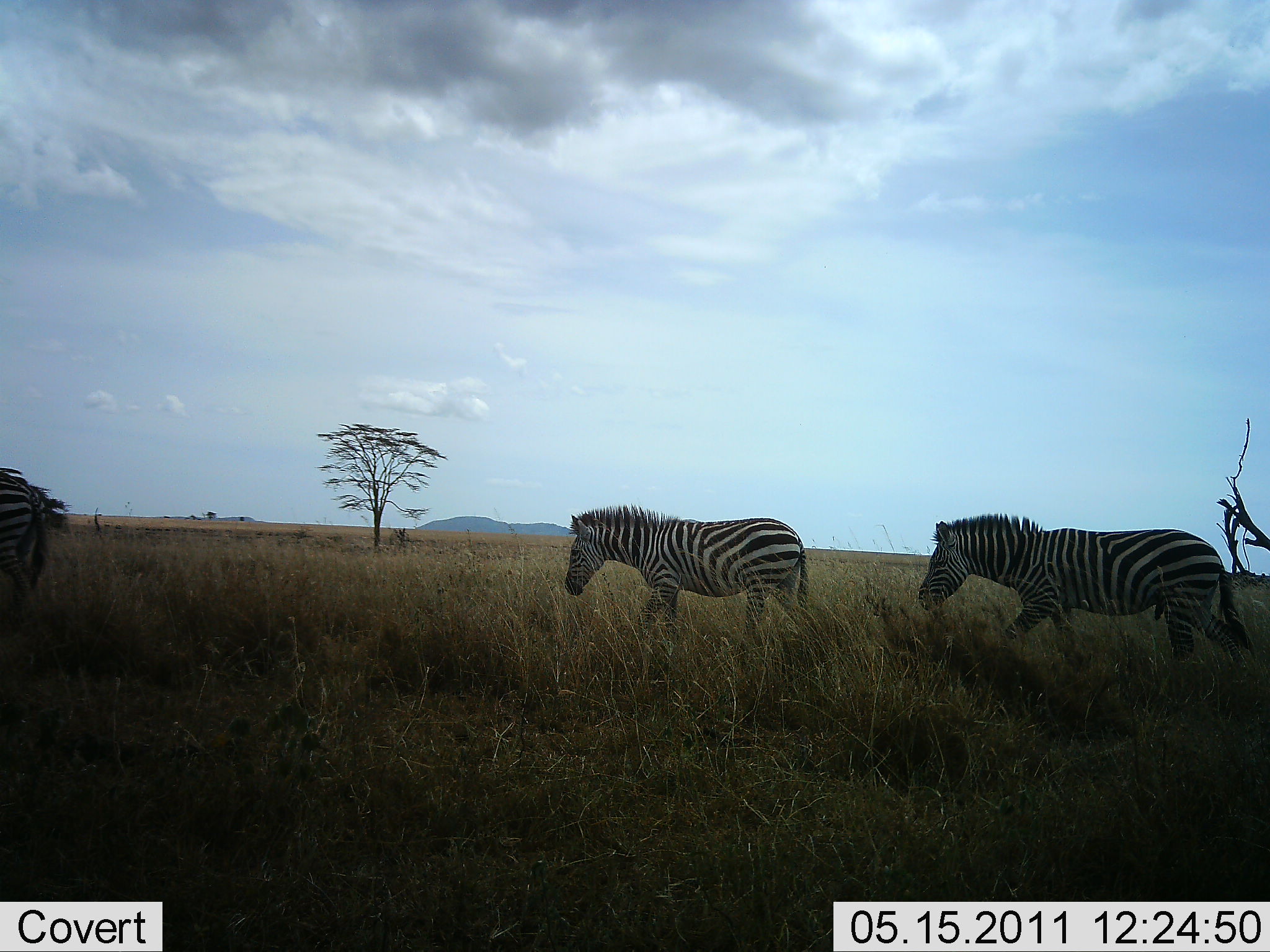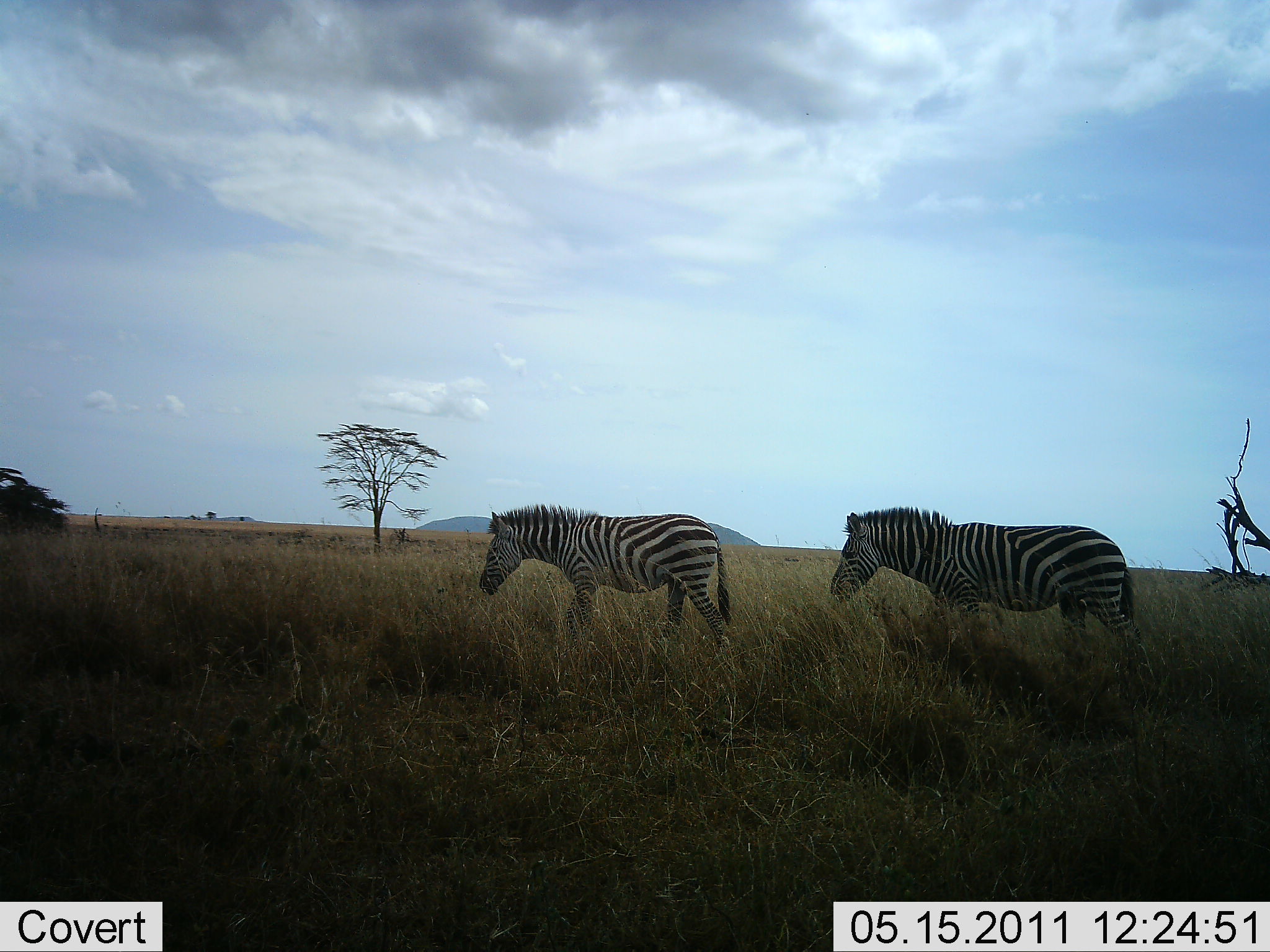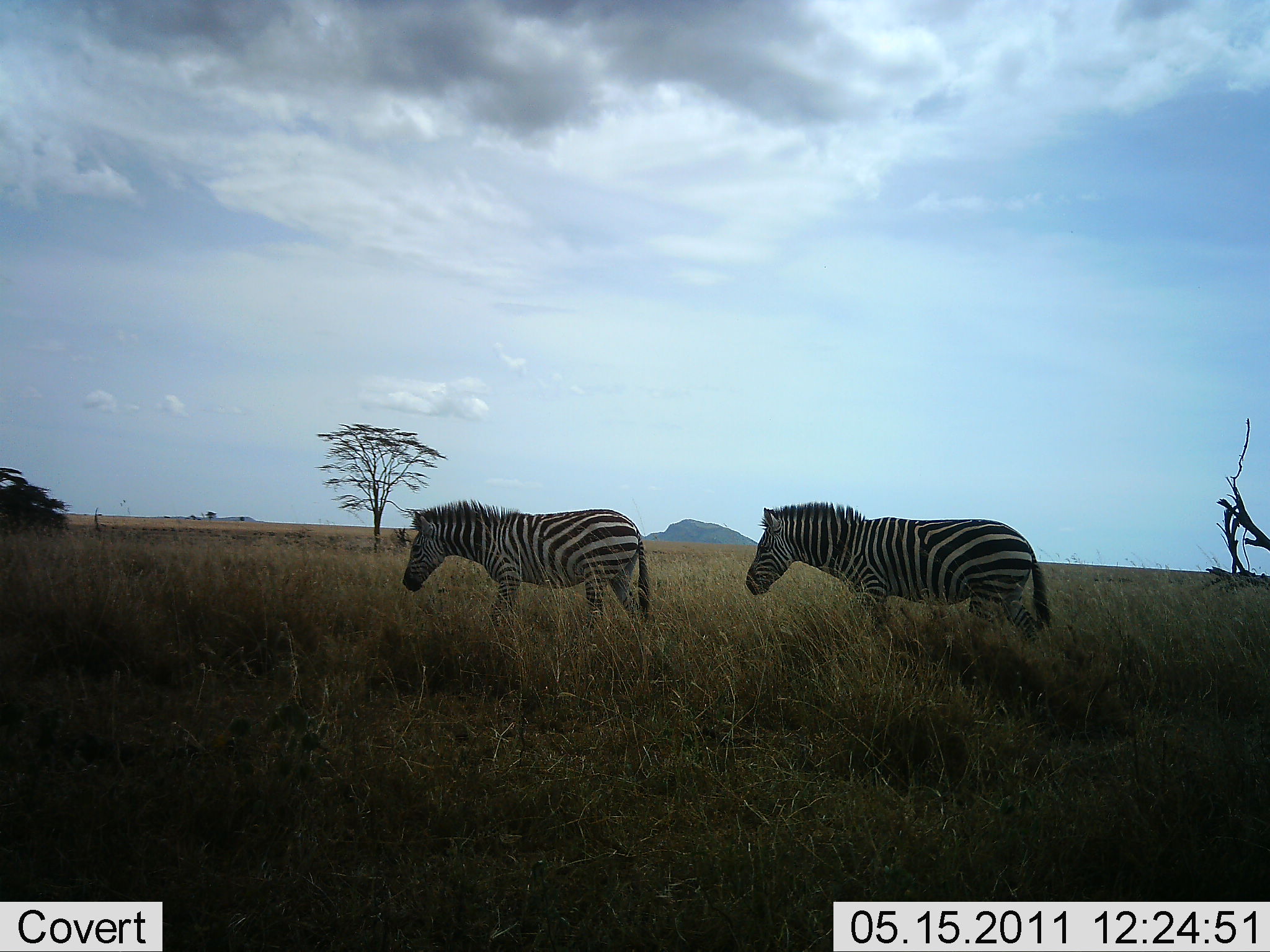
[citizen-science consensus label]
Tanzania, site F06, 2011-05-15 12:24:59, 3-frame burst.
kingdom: Animalia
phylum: Chordata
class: Mammalia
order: Perissodactyla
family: Equidae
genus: Equus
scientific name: Equus quagga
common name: plains zebra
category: zebra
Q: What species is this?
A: Zebra (plains zebra) (Equus quagga).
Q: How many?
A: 3.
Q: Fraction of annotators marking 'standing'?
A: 0%.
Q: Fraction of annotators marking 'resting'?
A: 0%.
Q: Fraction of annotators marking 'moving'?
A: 100%.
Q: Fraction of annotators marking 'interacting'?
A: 0%.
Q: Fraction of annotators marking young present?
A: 0%.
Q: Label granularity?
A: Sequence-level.